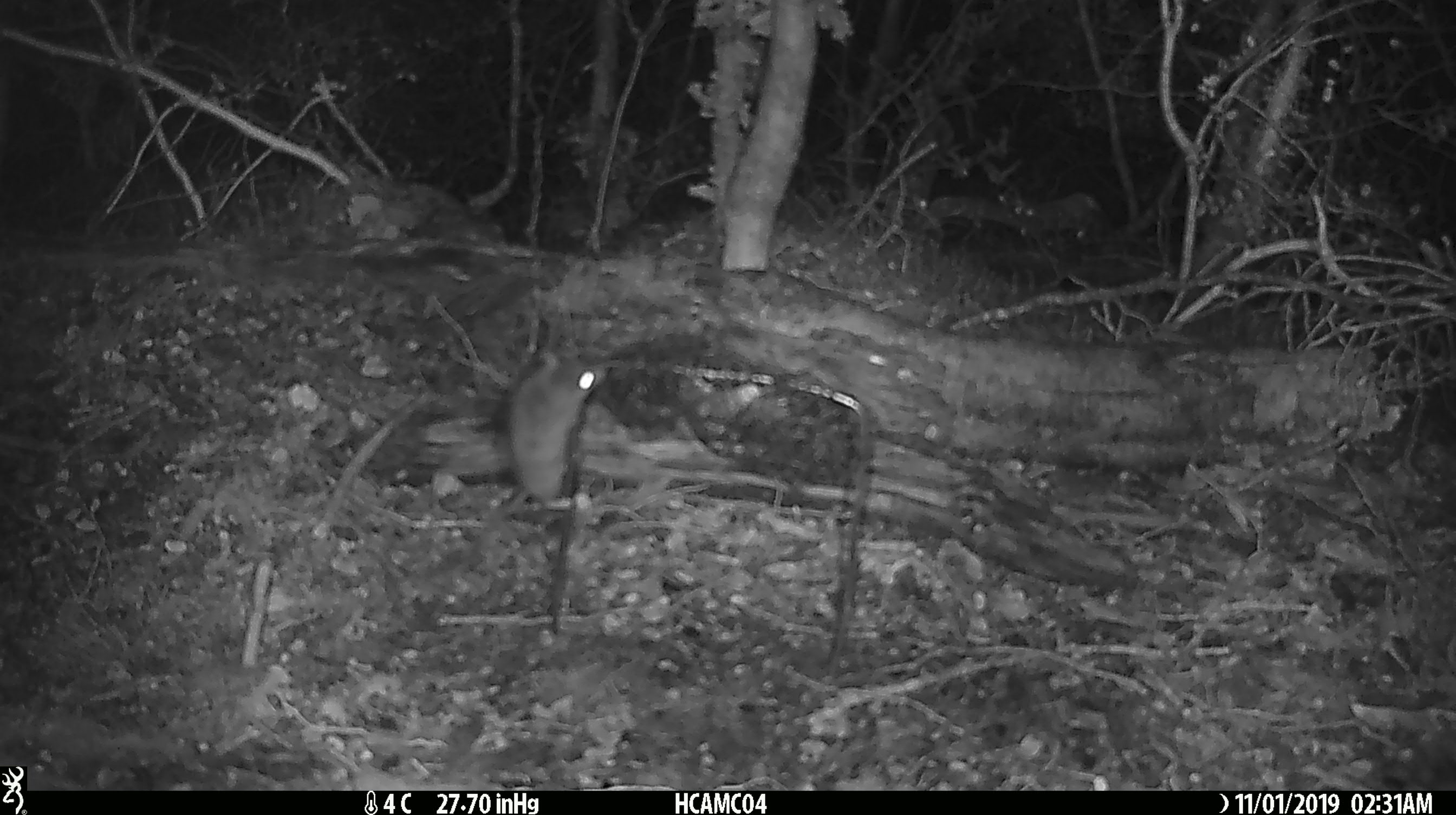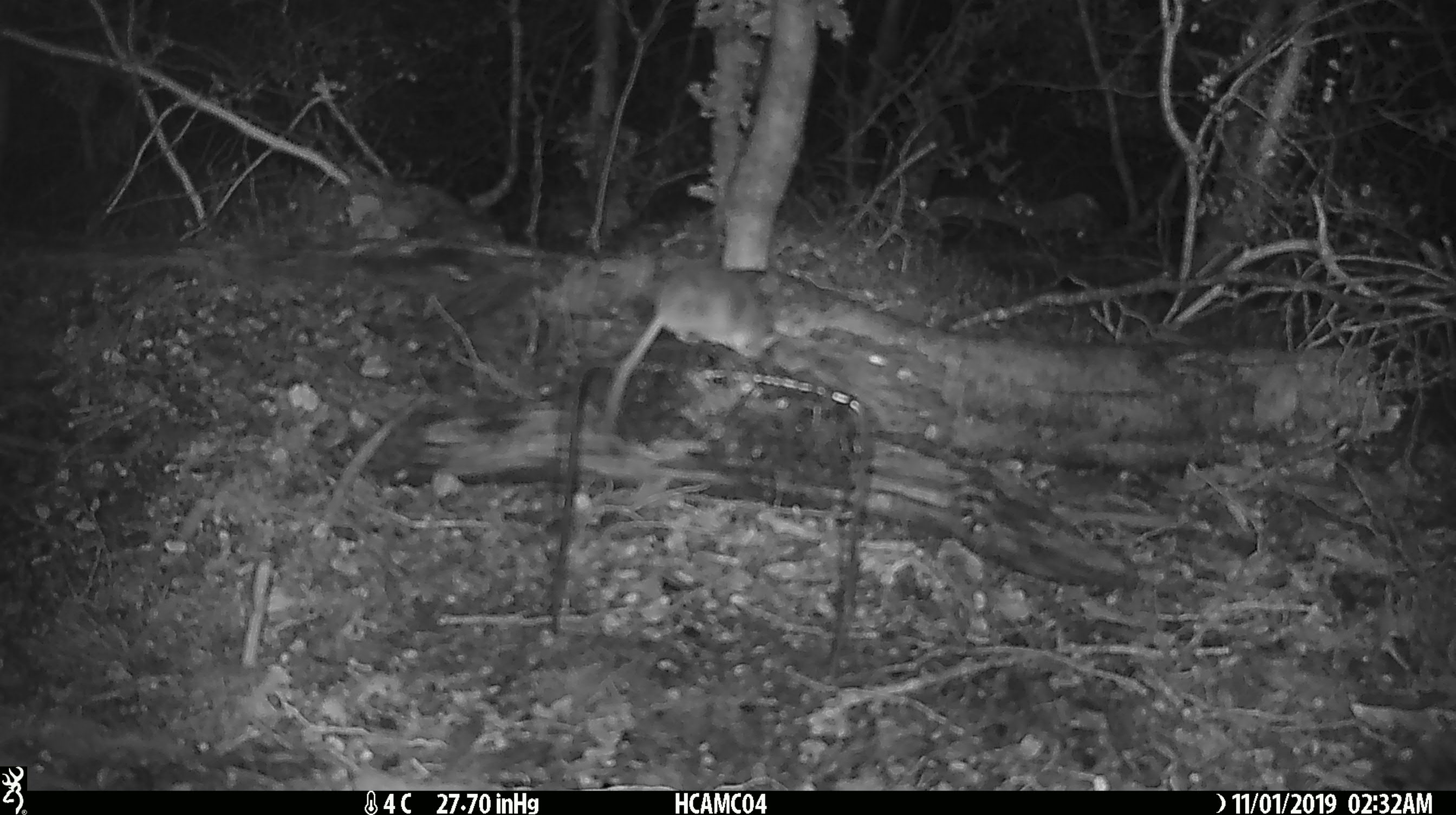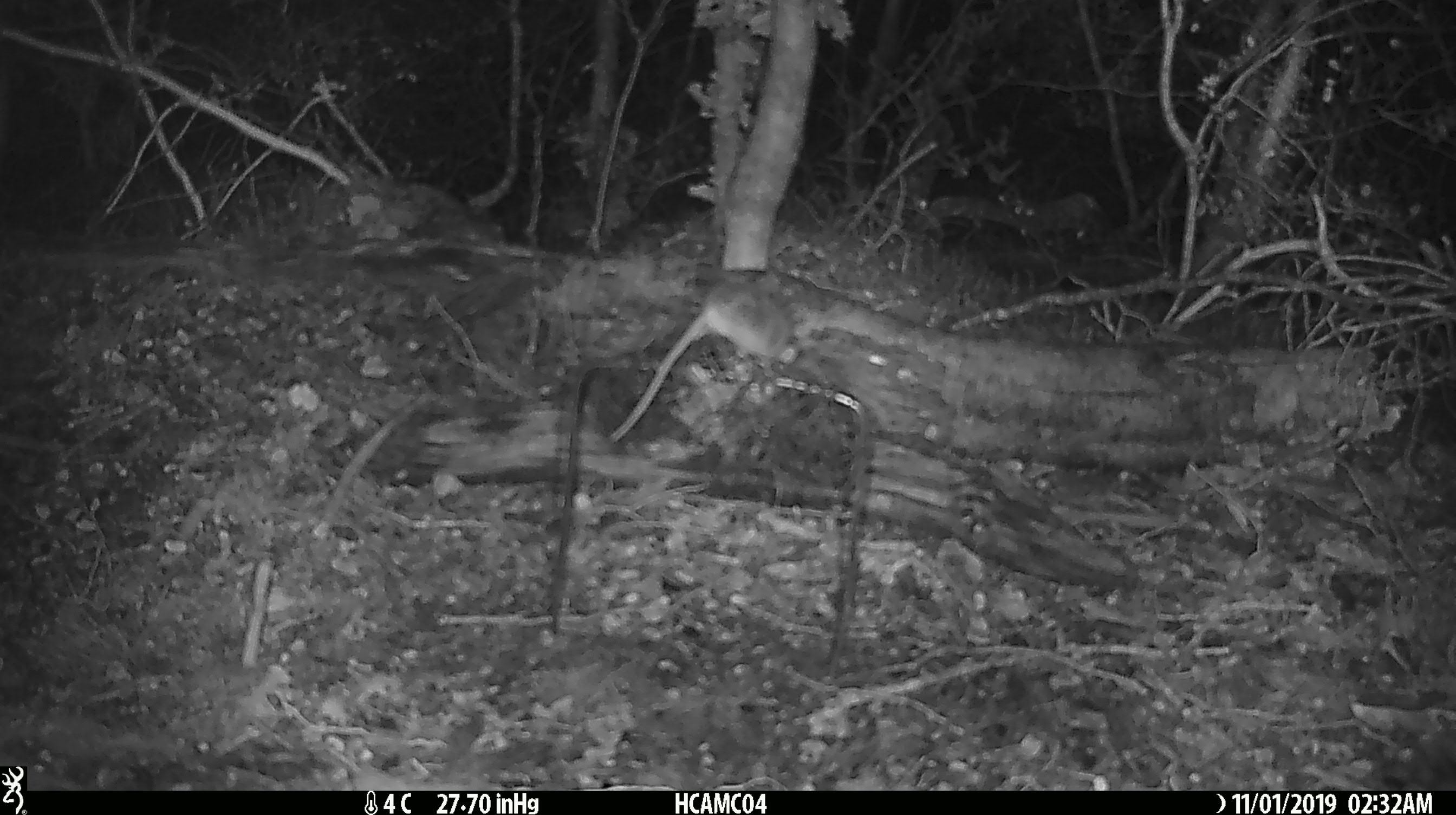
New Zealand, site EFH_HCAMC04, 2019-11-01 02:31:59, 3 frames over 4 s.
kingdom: Animalia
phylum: Chordata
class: Mammalia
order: Rodentia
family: Muridae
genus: Mus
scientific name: Mus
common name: mouse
Mouse (Mus).